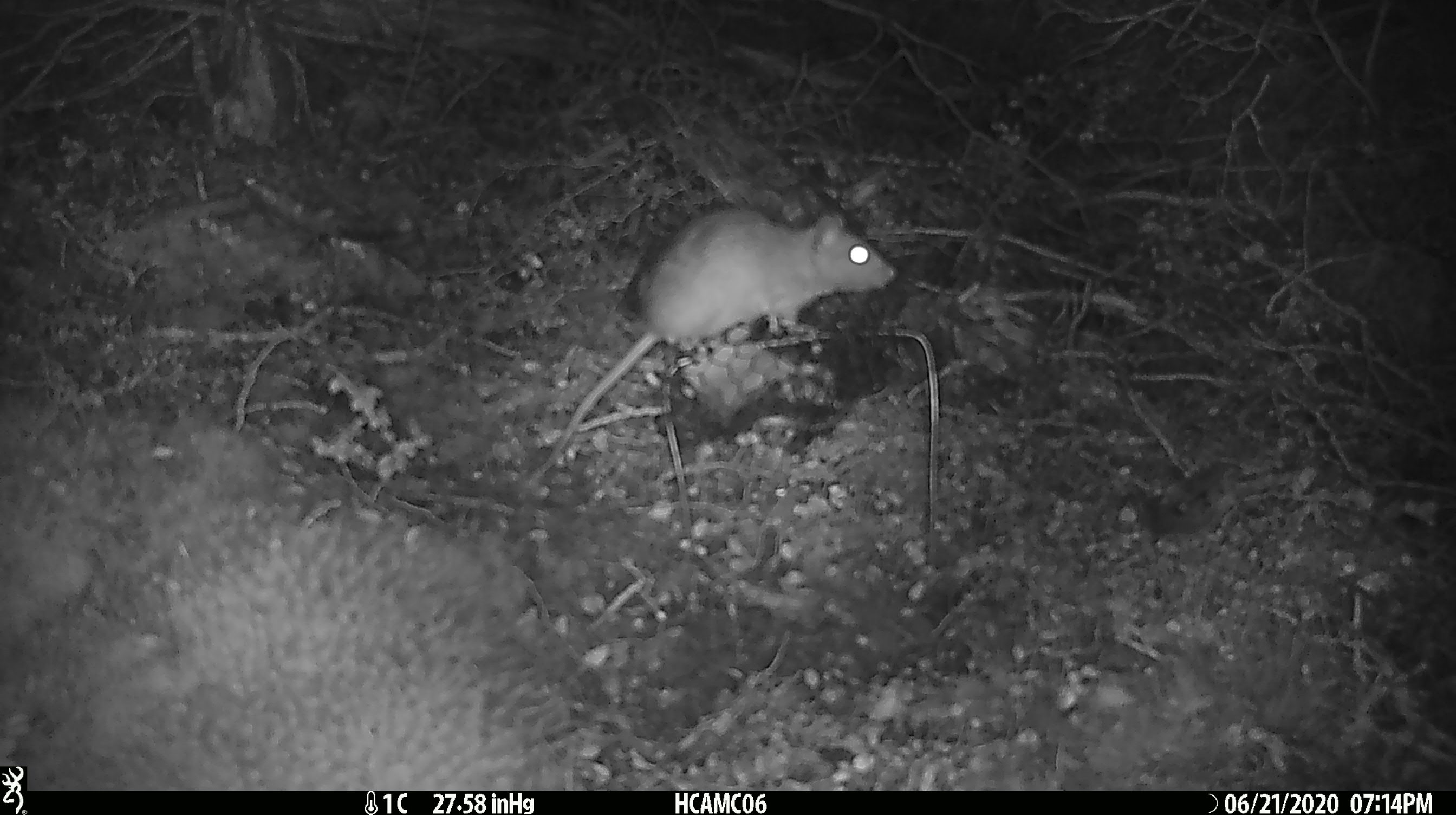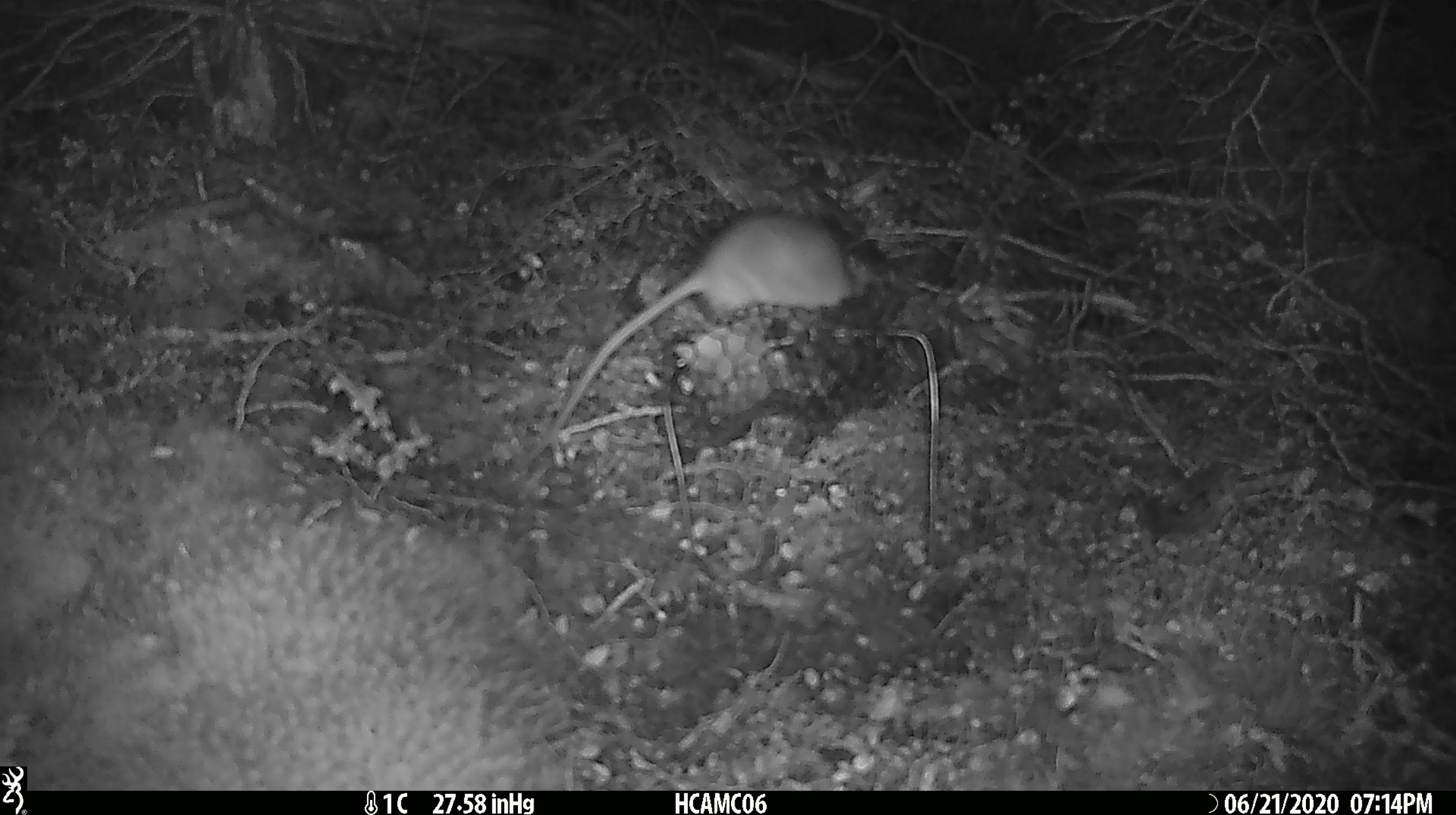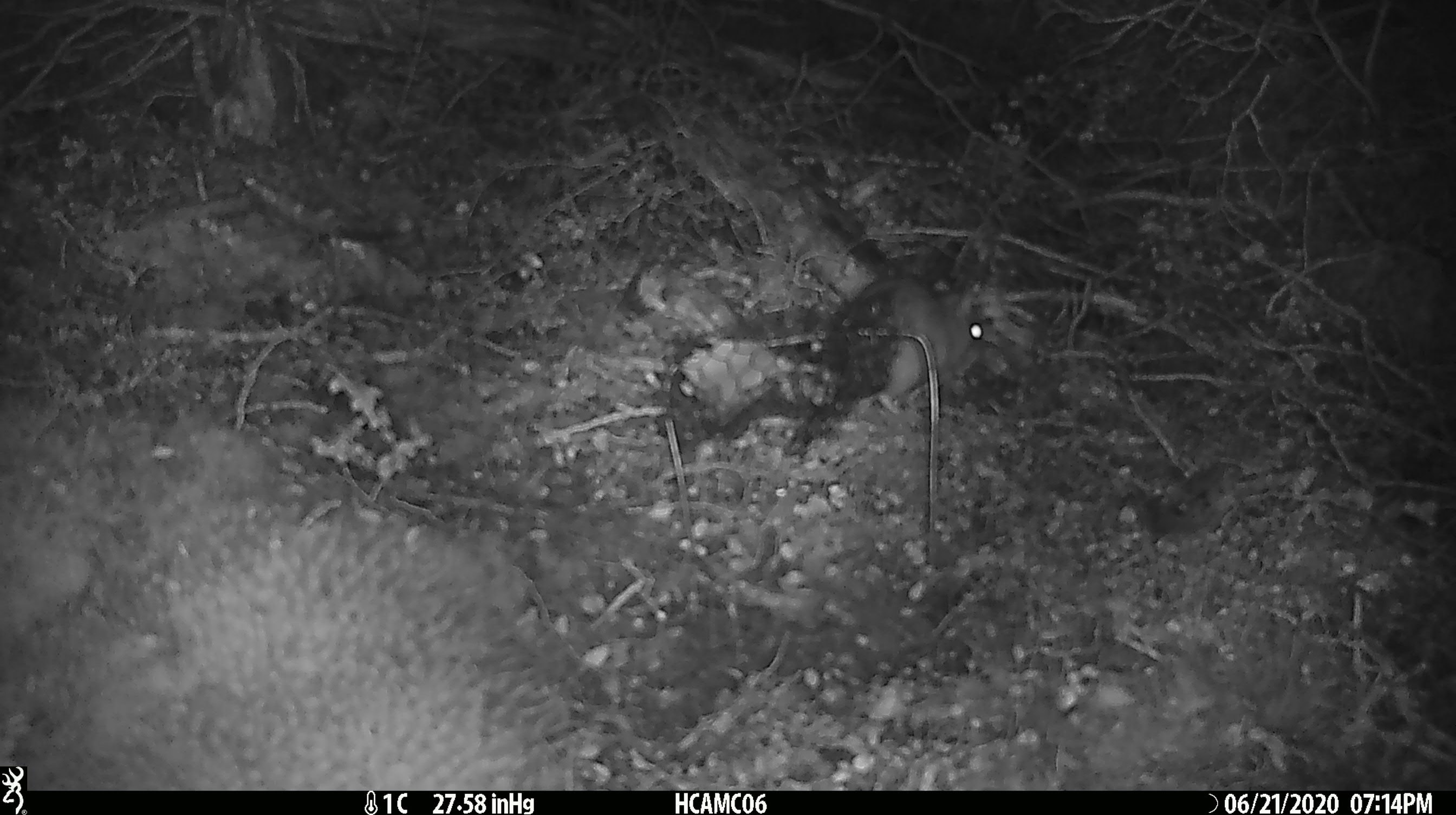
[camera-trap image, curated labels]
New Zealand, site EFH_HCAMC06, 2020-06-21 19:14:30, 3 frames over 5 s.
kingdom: Animalia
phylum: Chordata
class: Mammalia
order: Rodentia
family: Muridae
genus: Rattus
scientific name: Rattus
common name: rat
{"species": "rat (Rattus)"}